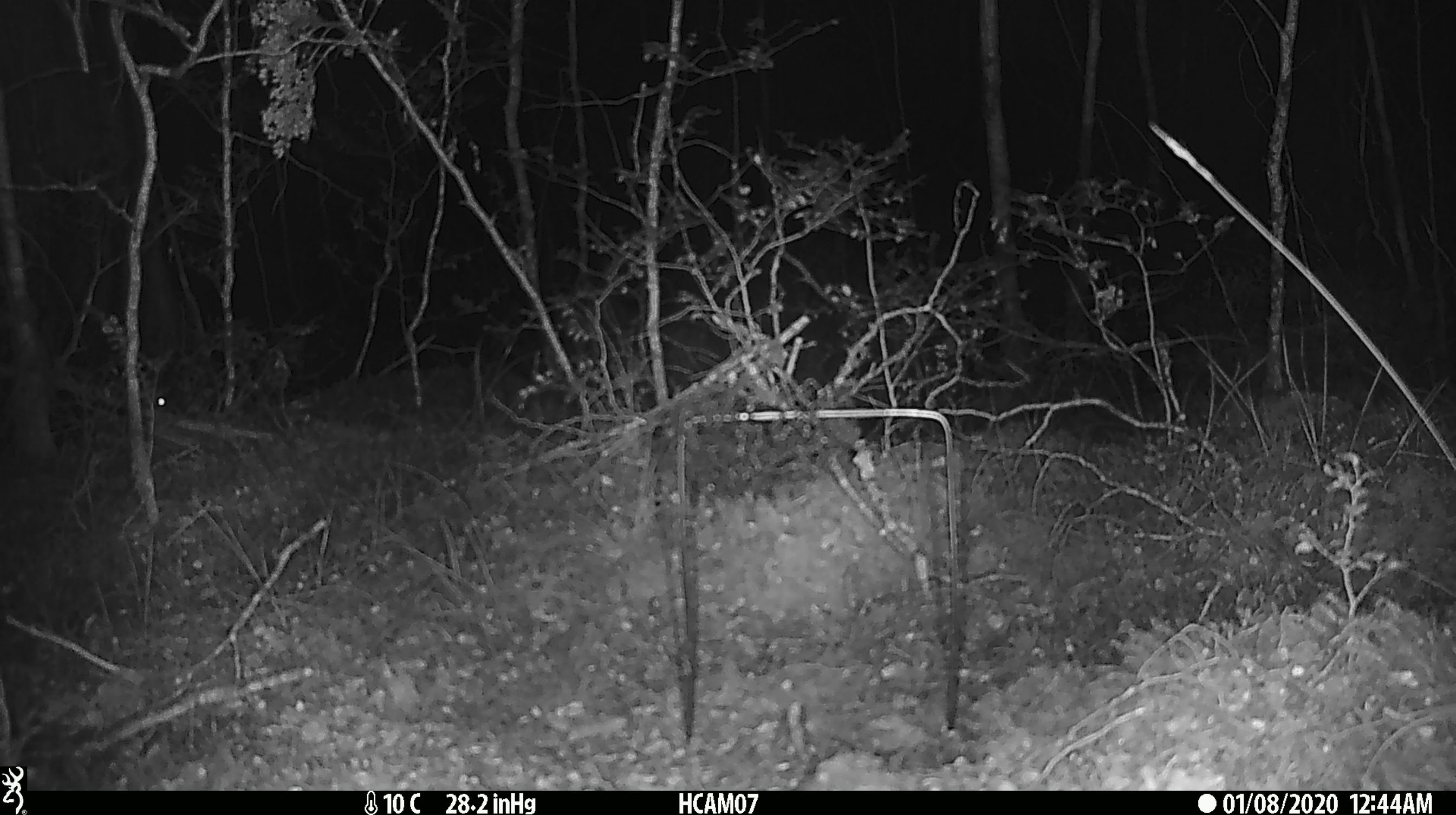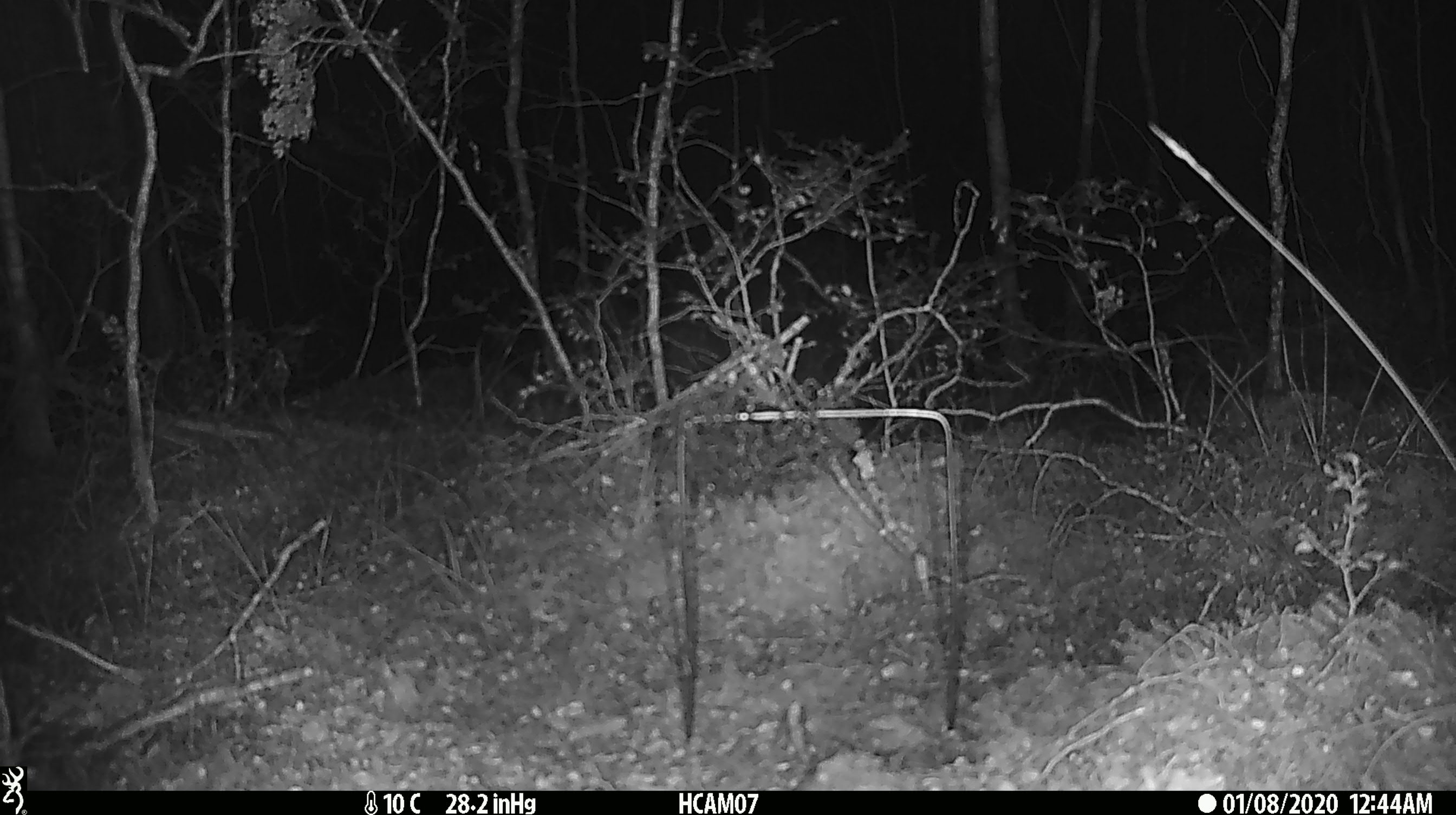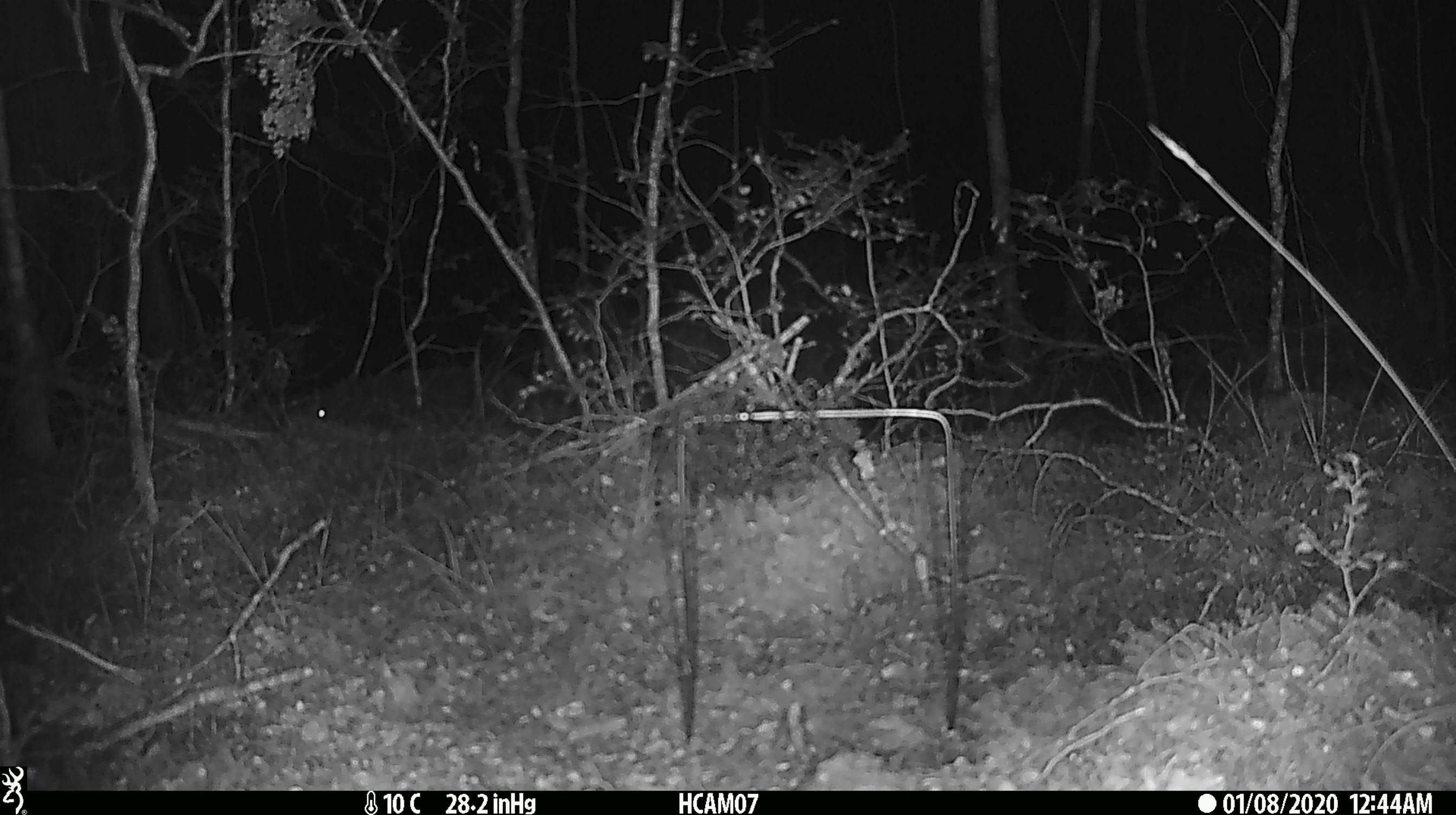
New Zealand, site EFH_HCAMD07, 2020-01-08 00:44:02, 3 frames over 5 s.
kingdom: Animalia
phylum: Chordata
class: Mammalia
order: Rodentia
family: Muridae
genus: Mus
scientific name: Mus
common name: mouse